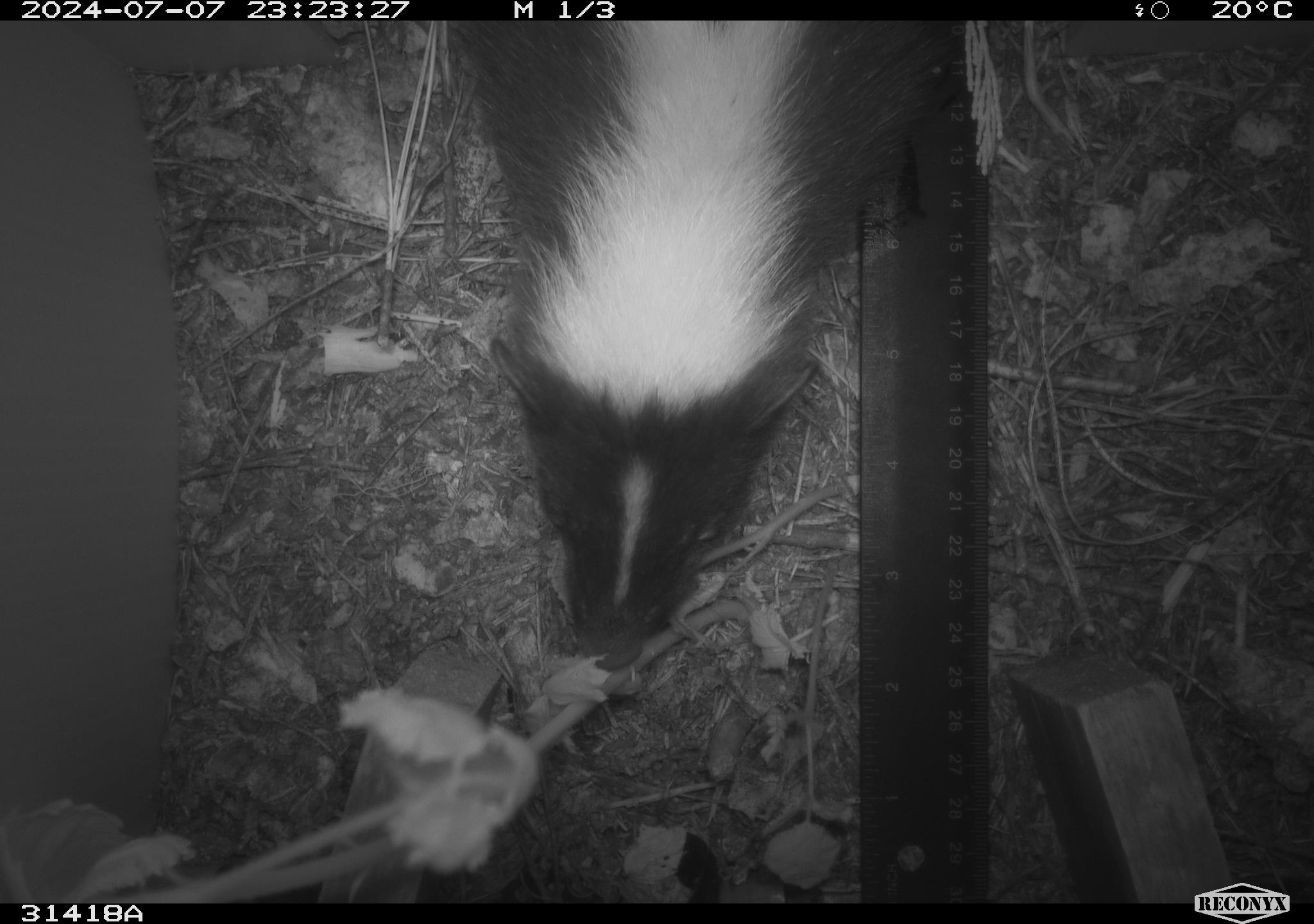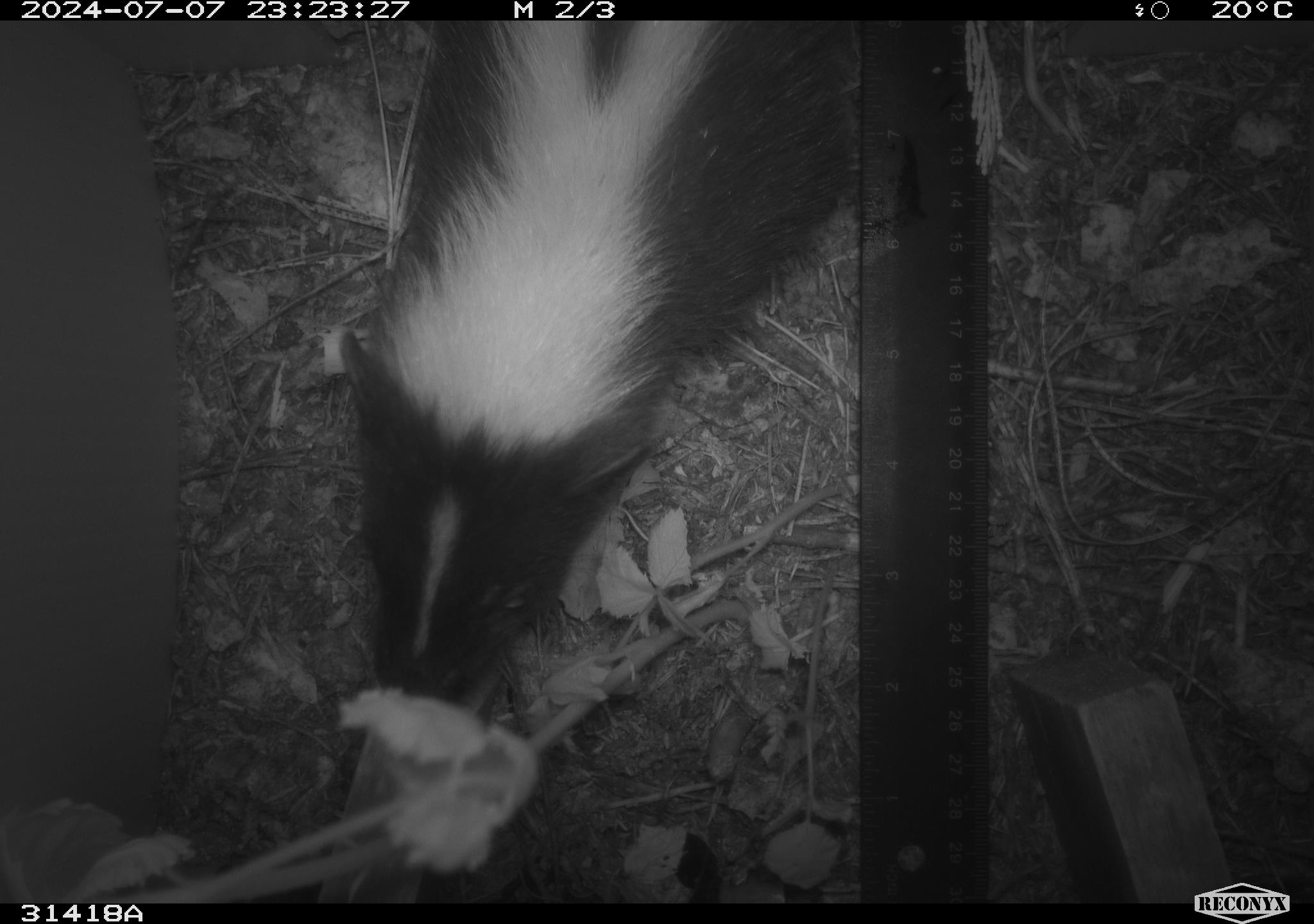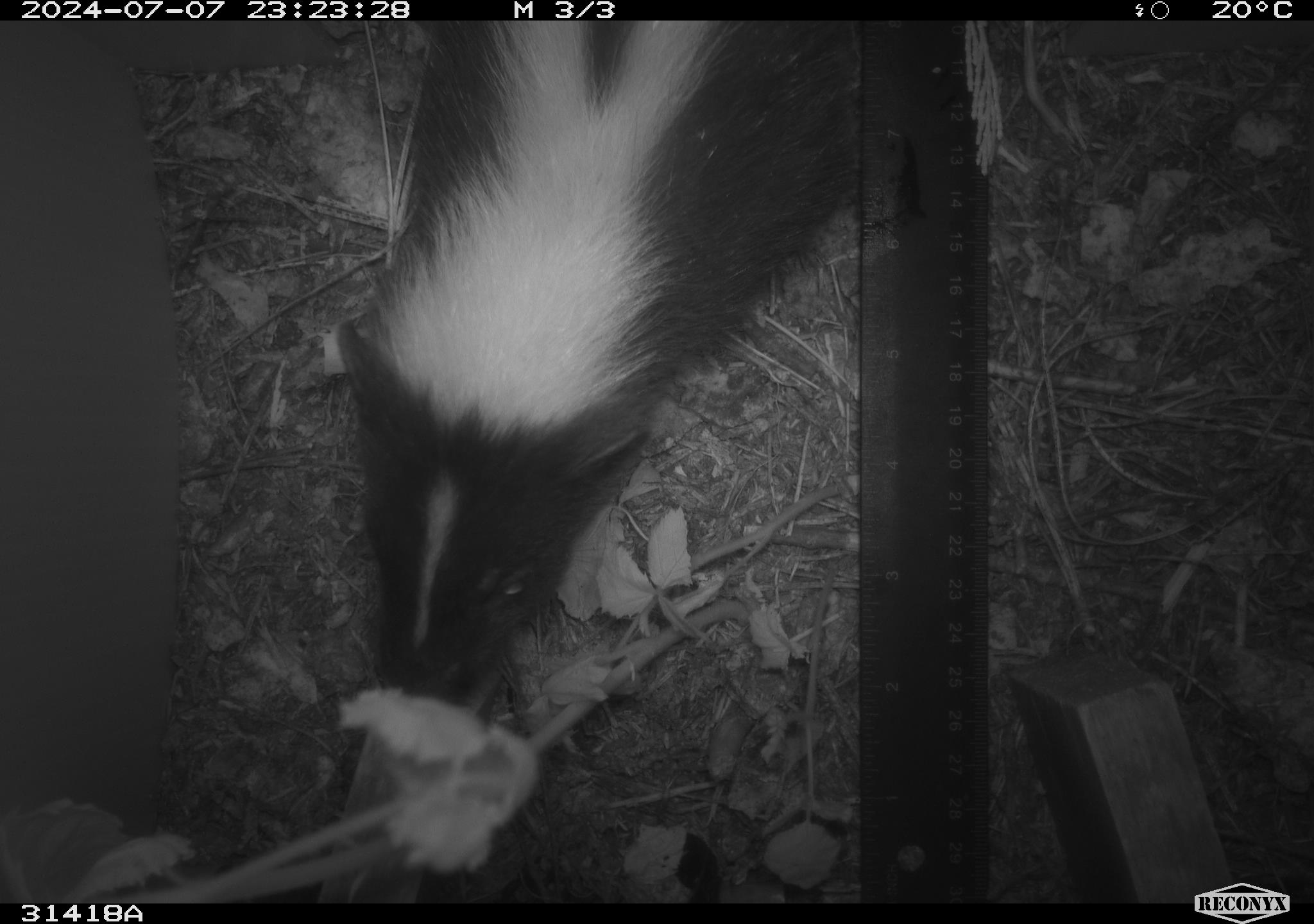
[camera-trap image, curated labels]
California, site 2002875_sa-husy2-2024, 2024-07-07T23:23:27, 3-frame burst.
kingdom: Animalia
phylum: Chordata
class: Mammalia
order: Carnivora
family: Mephitidae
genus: Mephitis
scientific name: Mephitis mephitis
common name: striped skunk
Striped skunk (Mephitis mephitis).